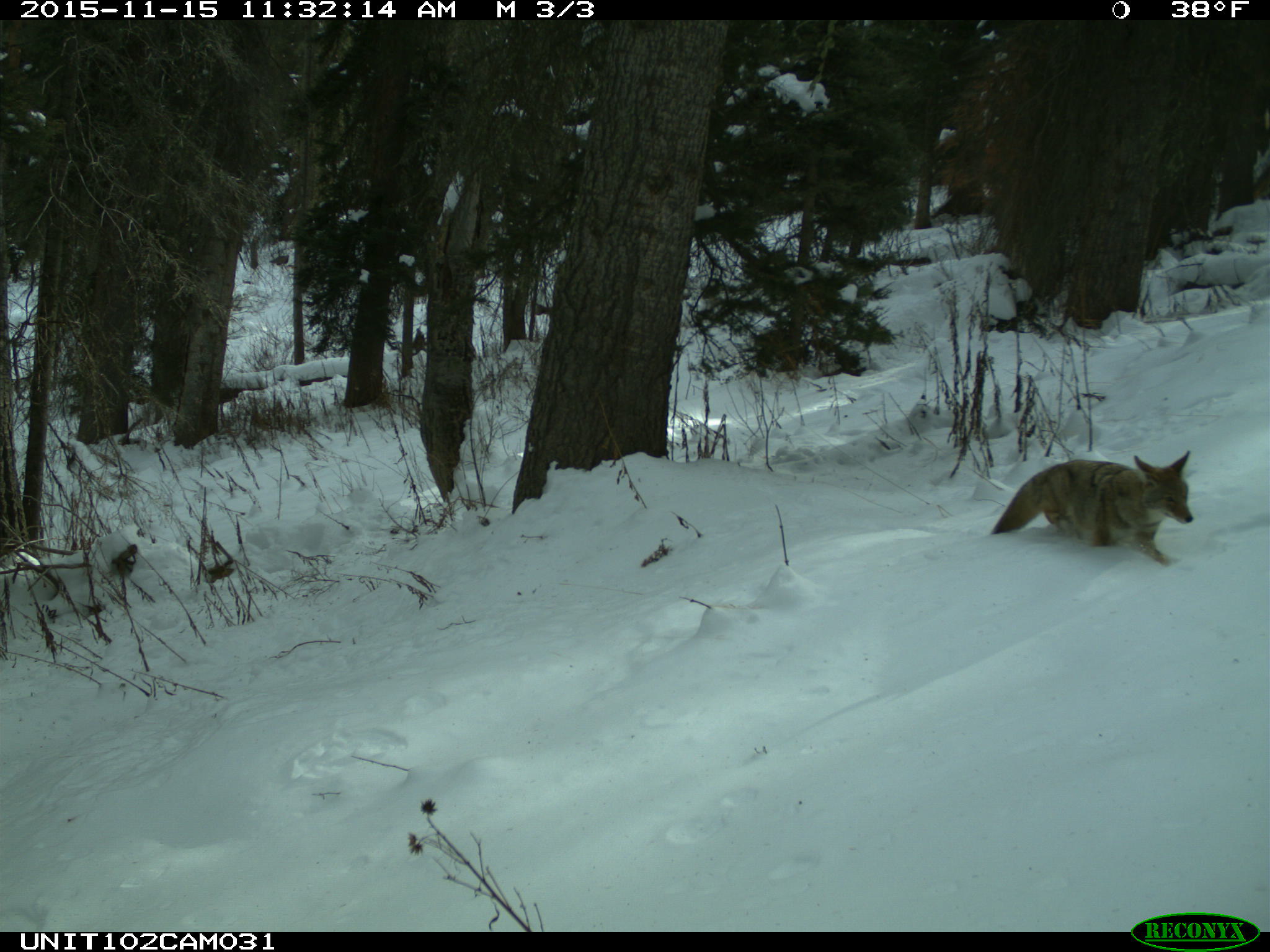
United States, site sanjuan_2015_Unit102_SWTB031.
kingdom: Animalia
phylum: Chordata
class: Mammalia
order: Carnivora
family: Canidae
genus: Canis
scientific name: Canis latrans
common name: coyote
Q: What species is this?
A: Canis latrans (coyote).